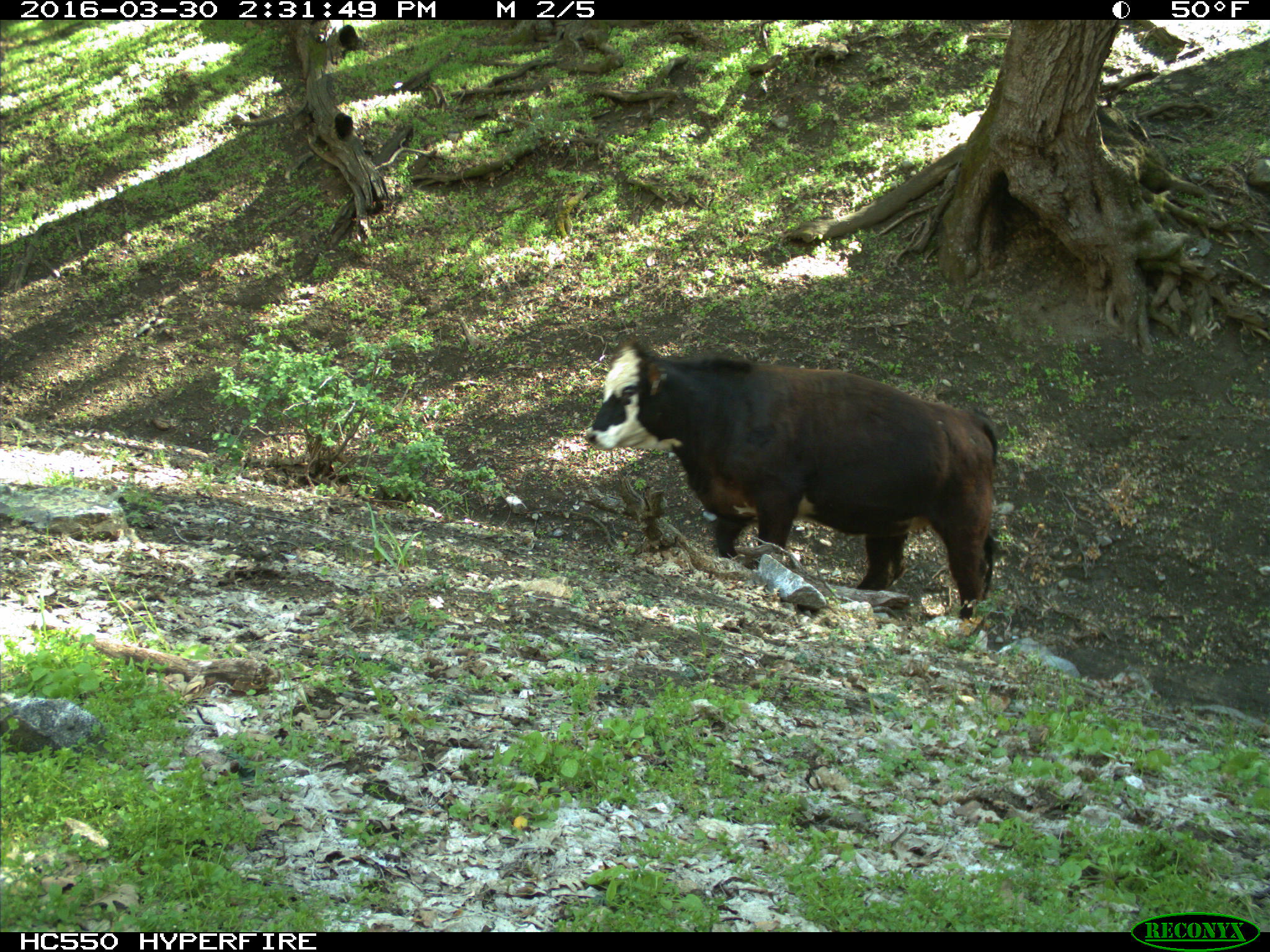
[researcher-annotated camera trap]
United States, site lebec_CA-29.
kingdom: Animalia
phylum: Chordata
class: Mammalia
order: Artiodactyla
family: Bovidae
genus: Bos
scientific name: Bos taurus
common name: domestic cow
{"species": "Bos taurus (domestic cow)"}